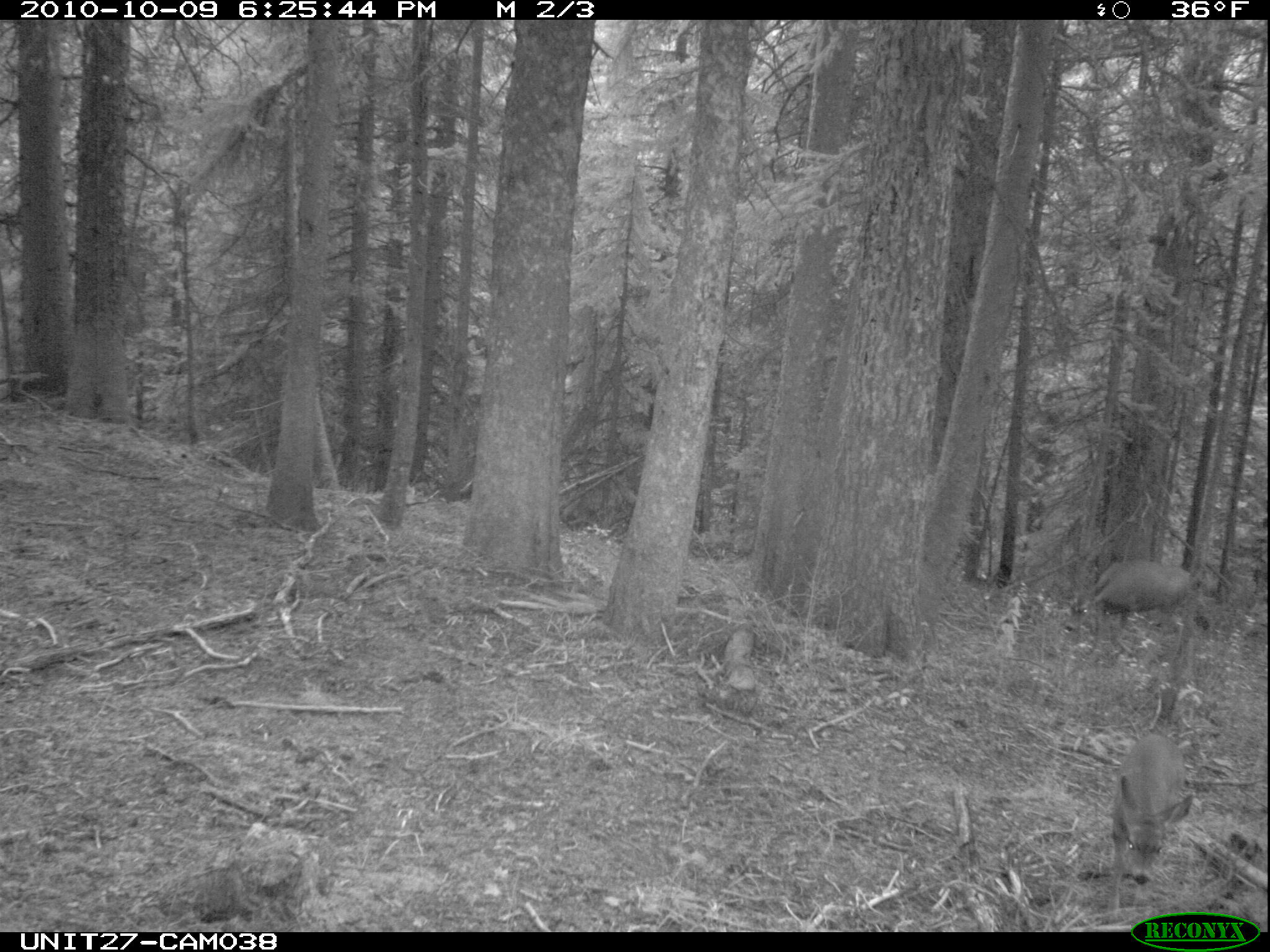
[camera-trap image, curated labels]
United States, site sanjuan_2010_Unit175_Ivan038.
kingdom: Animalia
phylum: Chordata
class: Mammalia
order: Artiodactyla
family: Cervidae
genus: Odocoileus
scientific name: Odocoileus hemionus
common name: mule deer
Odocoileus hemionus (mule deer).